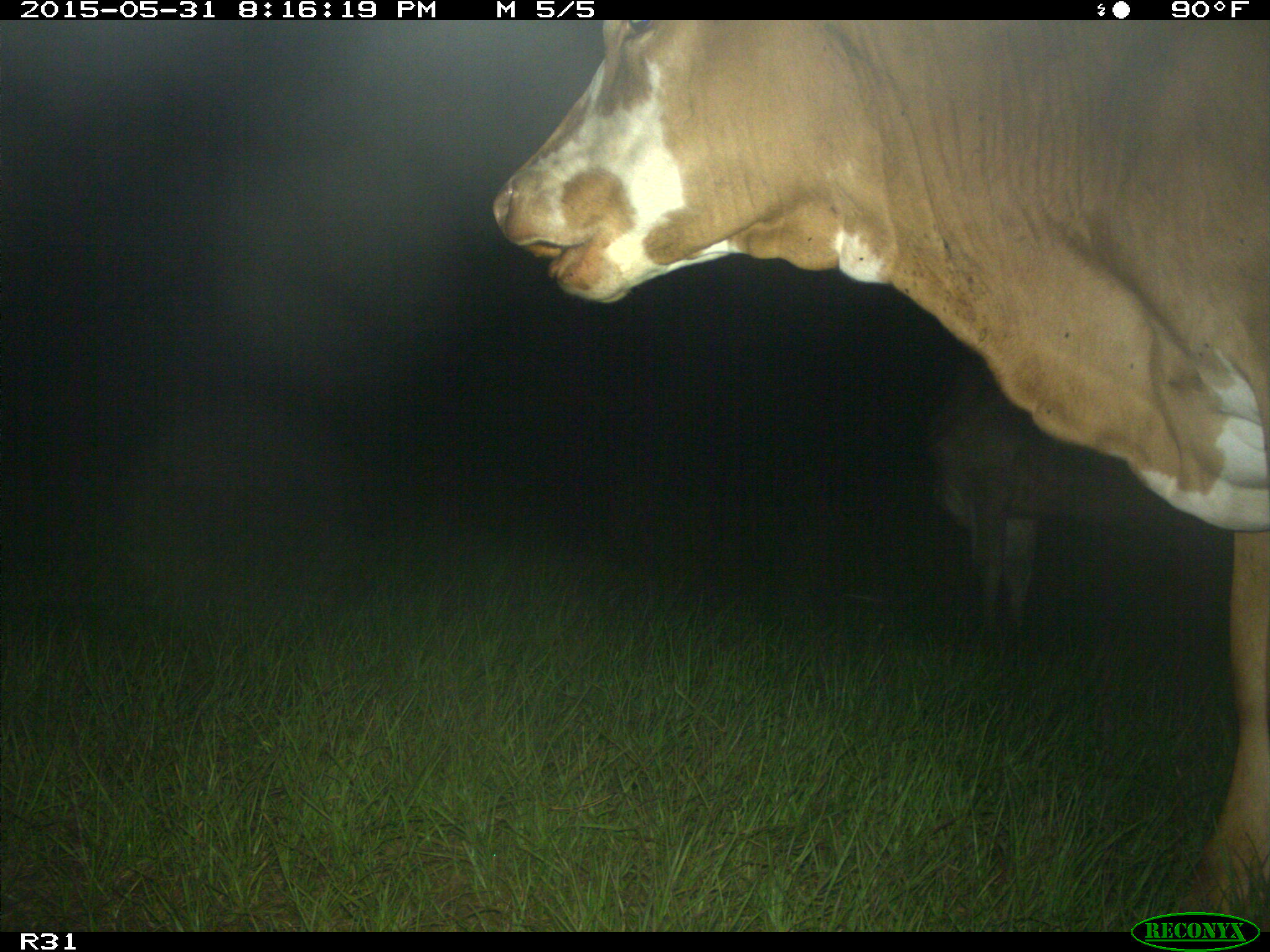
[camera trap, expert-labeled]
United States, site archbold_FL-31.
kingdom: Animalia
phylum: Chordata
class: Mammalia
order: Artiodactyla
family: Bovidae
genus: Bos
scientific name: Bos taurus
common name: domestic cow